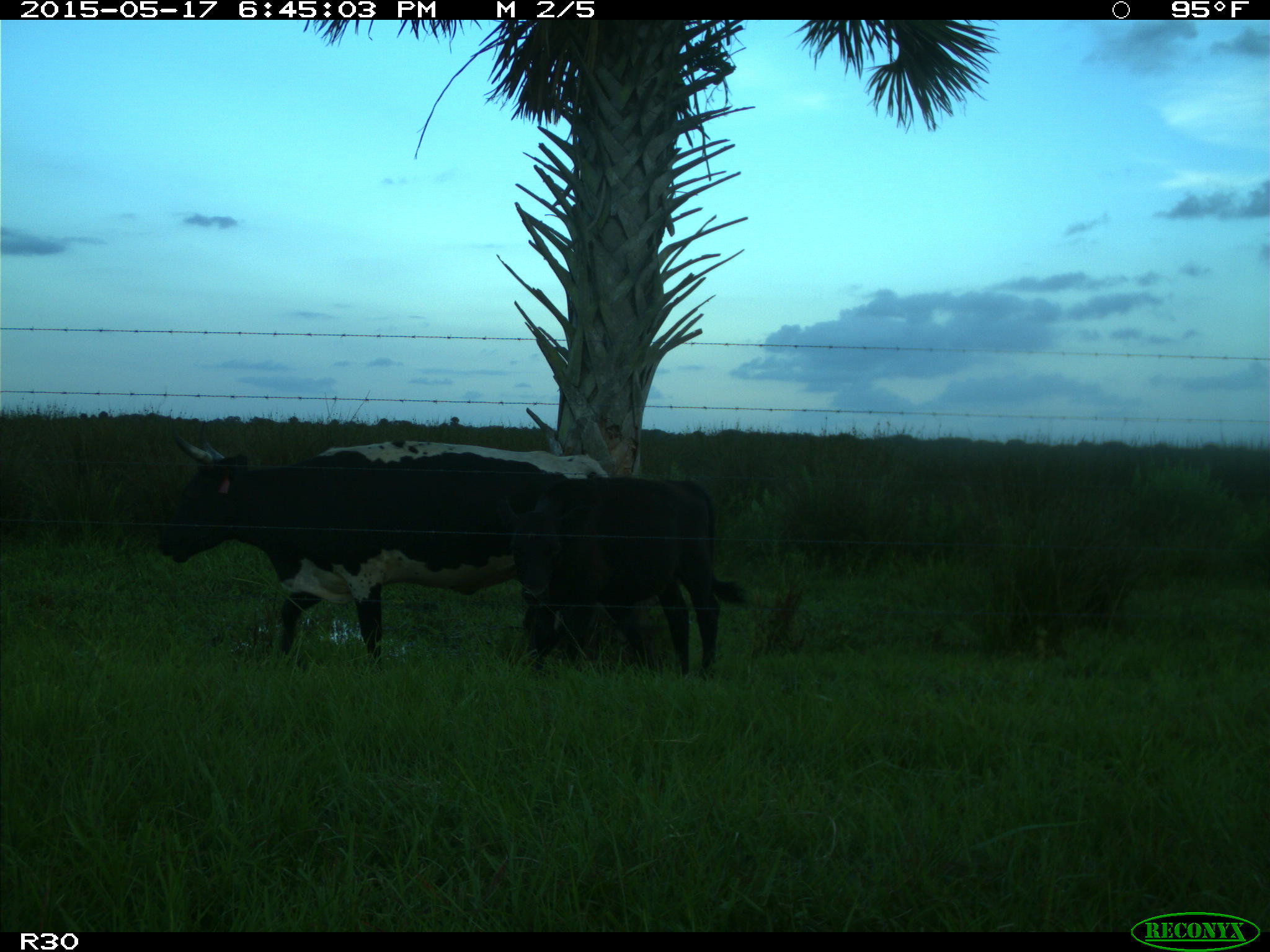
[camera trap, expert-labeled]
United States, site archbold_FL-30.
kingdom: Animalia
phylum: Chordata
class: Mammalia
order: Artiodactyla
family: Bovidae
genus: Bos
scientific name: Bos taurus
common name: domestic cow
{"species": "Bos taurus (domestic cow)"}